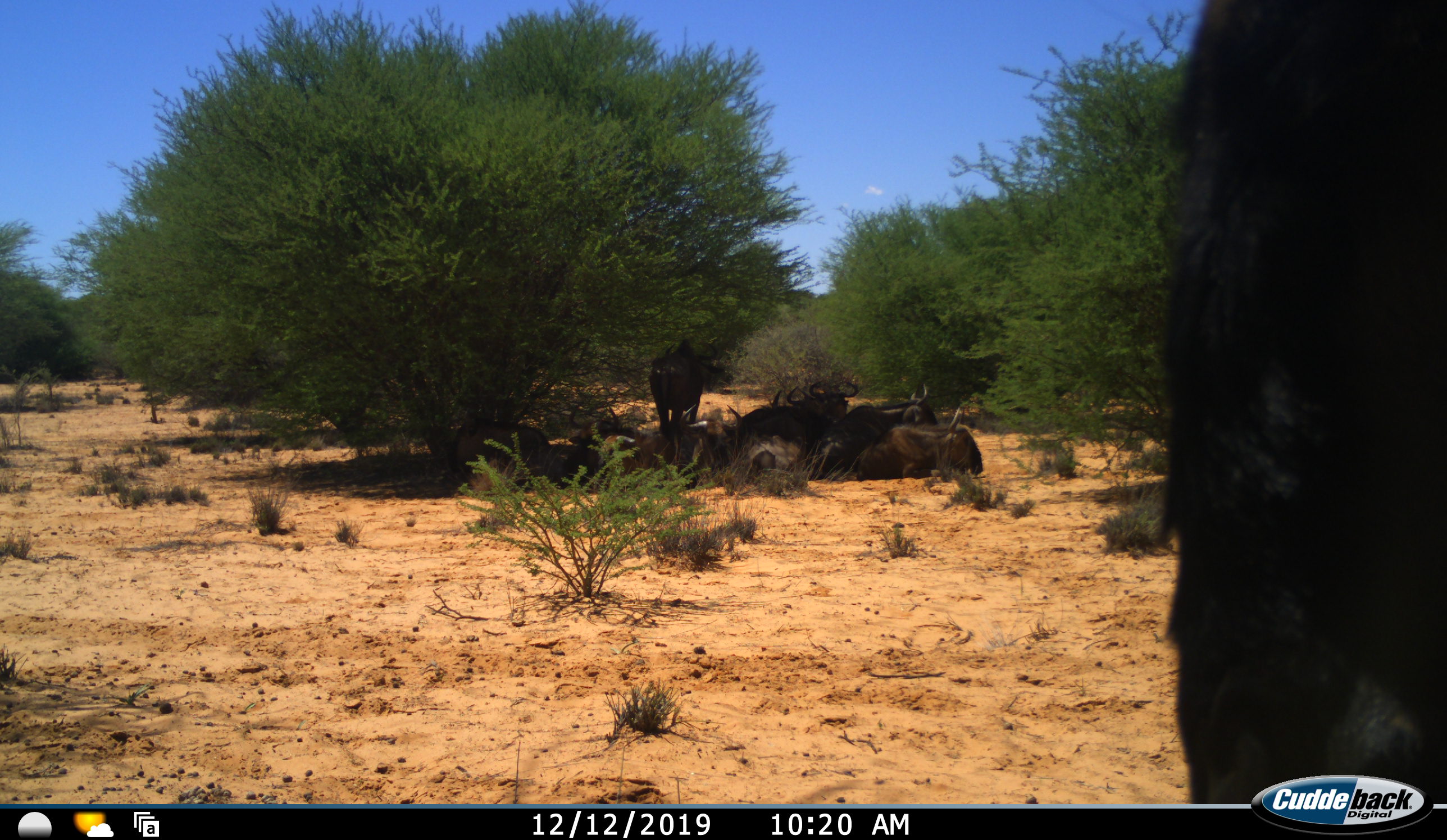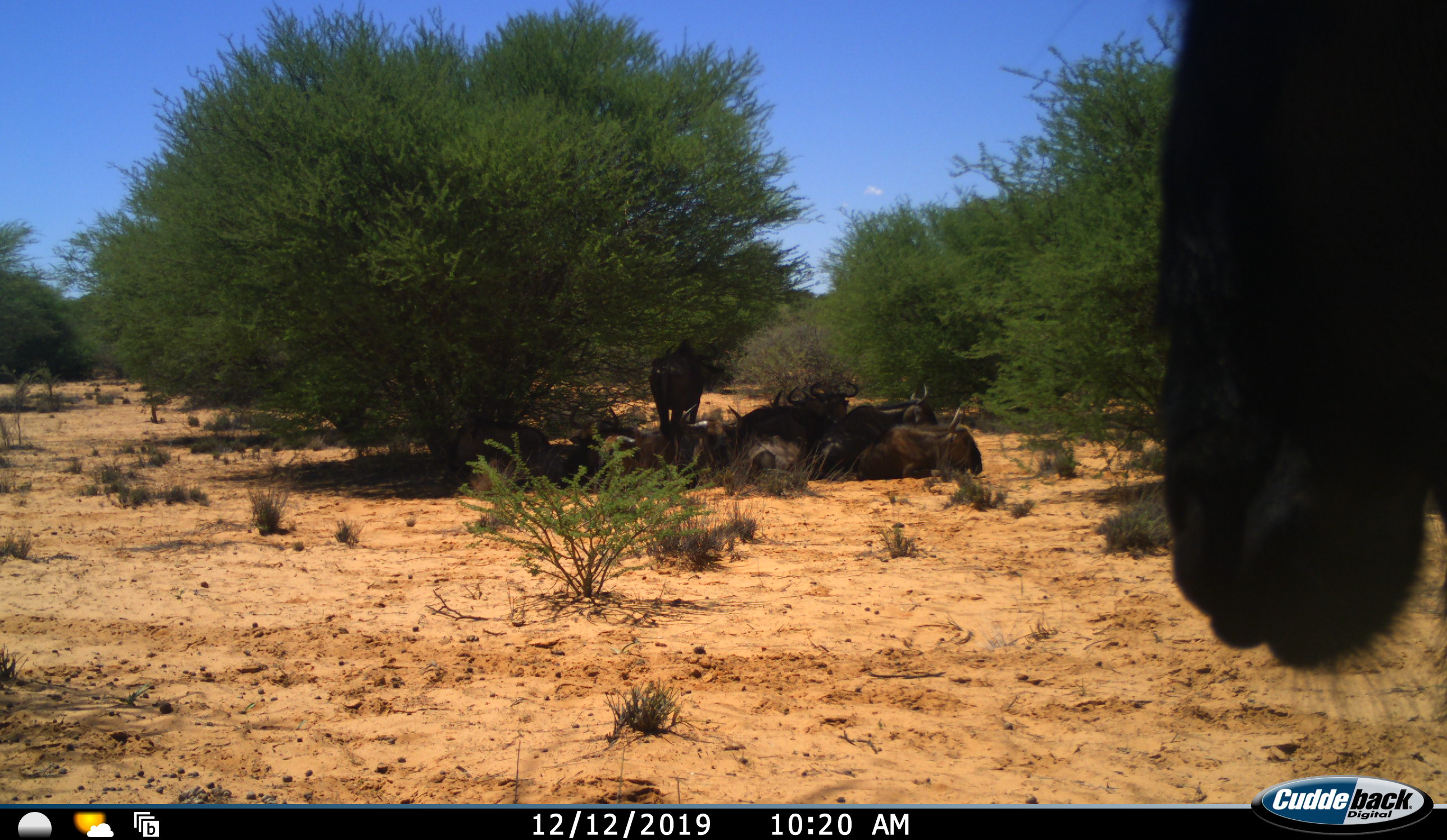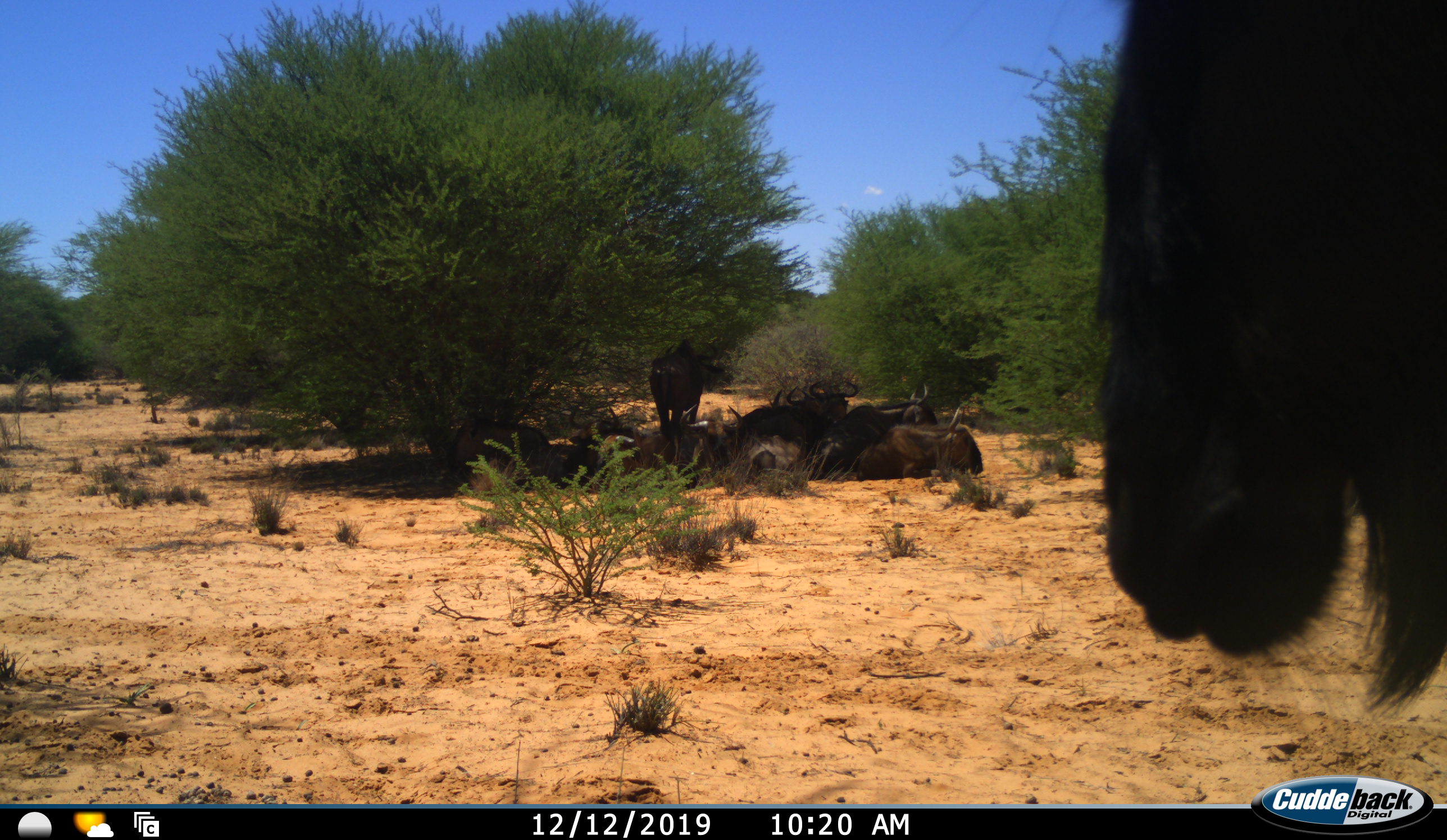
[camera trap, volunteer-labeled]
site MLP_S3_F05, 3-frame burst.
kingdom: Animalia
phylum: Chordata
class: Mammalia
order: Artiodactyla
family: Bovidae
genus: Connochaetes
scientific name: Connochaetes taurinus taurinus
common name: blue wildebeest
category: wildebeestblue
Wildebeestblue (blue wildebeest) (Connochaetes taurinus taurinus), count 9. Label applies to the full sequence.